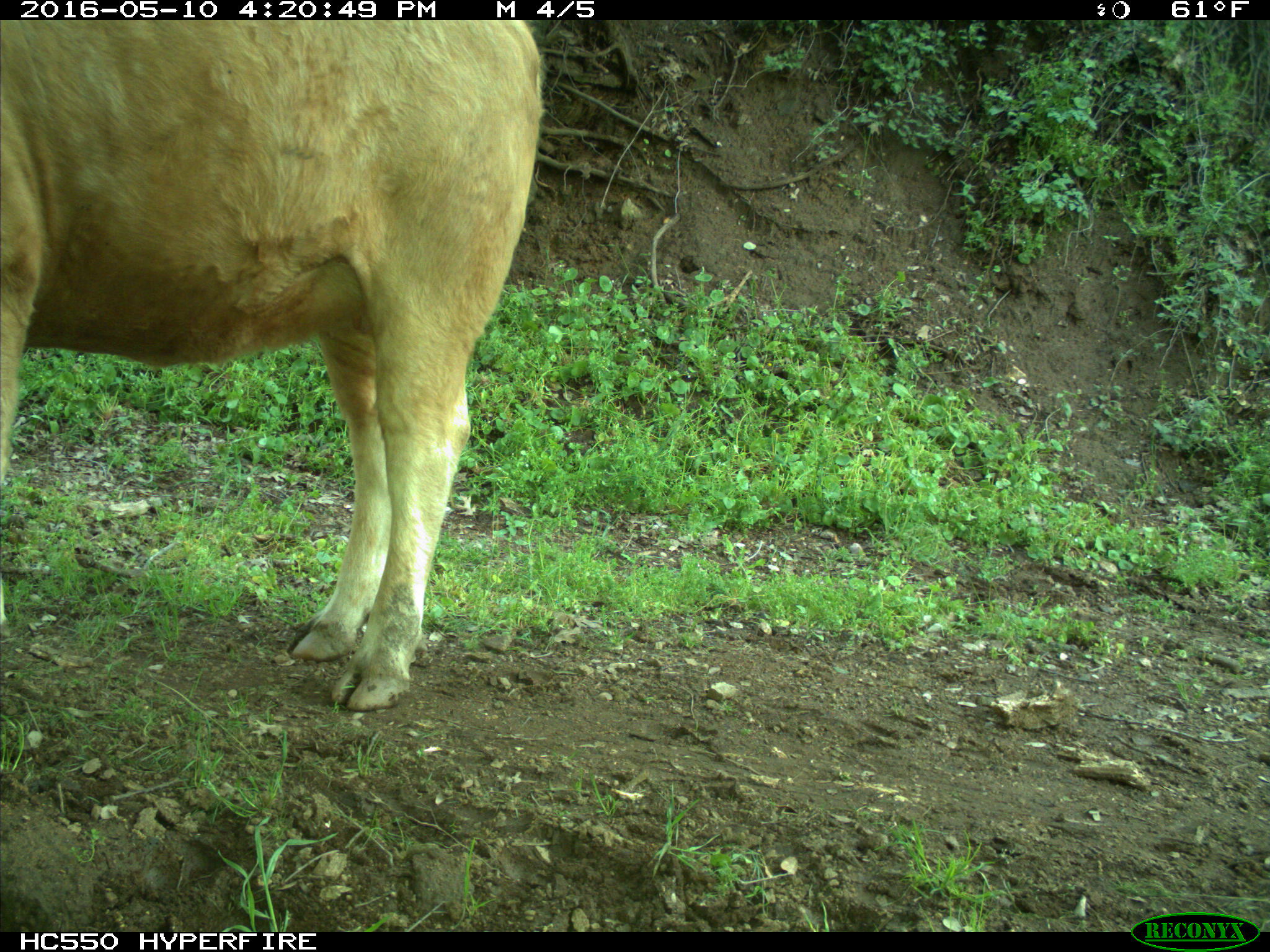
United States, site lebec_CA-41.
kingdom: Animalia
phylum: Chordata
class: Mammalia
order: Artiodactyla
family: Bovidae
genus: Bos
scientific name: Bos taurus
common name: domestic cow